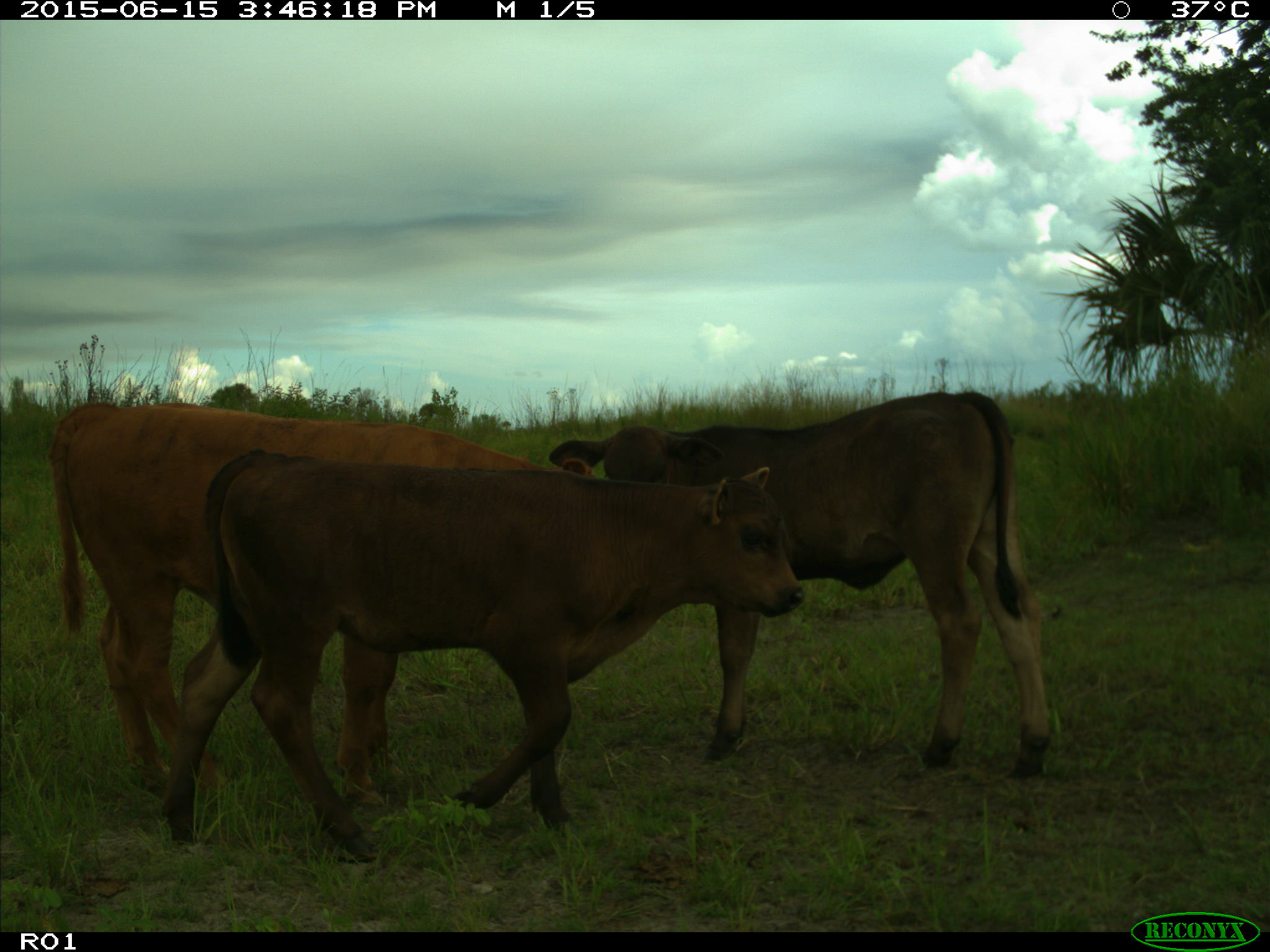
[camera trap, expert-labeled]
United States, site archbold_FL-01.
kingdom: Animalia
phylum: Chordata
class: Mammalia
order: Artiodactyla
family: Bovidae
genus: Bos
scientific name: Bos taurus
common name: domestic cow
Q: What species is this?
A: Bos taurus (domestic cow).